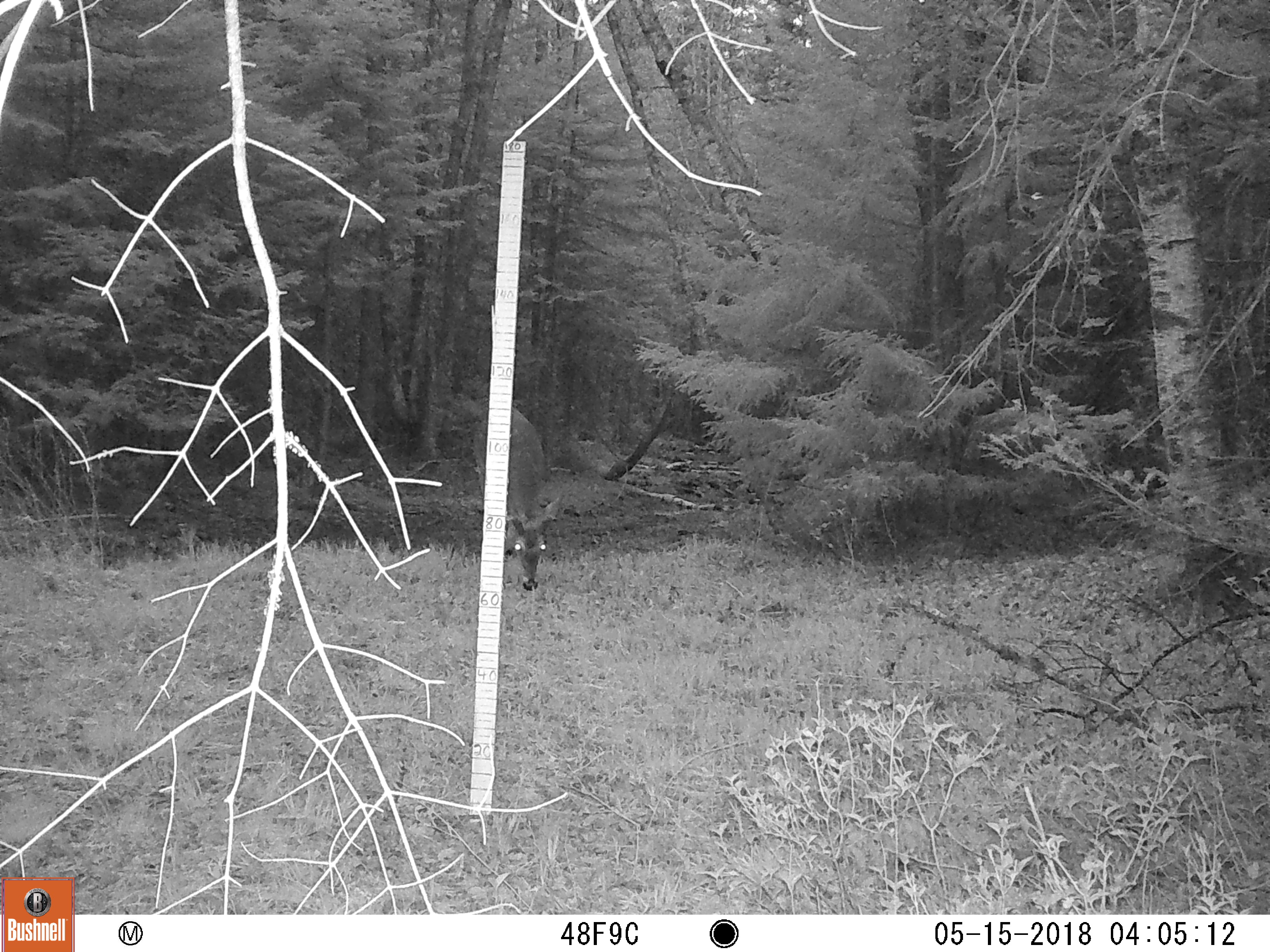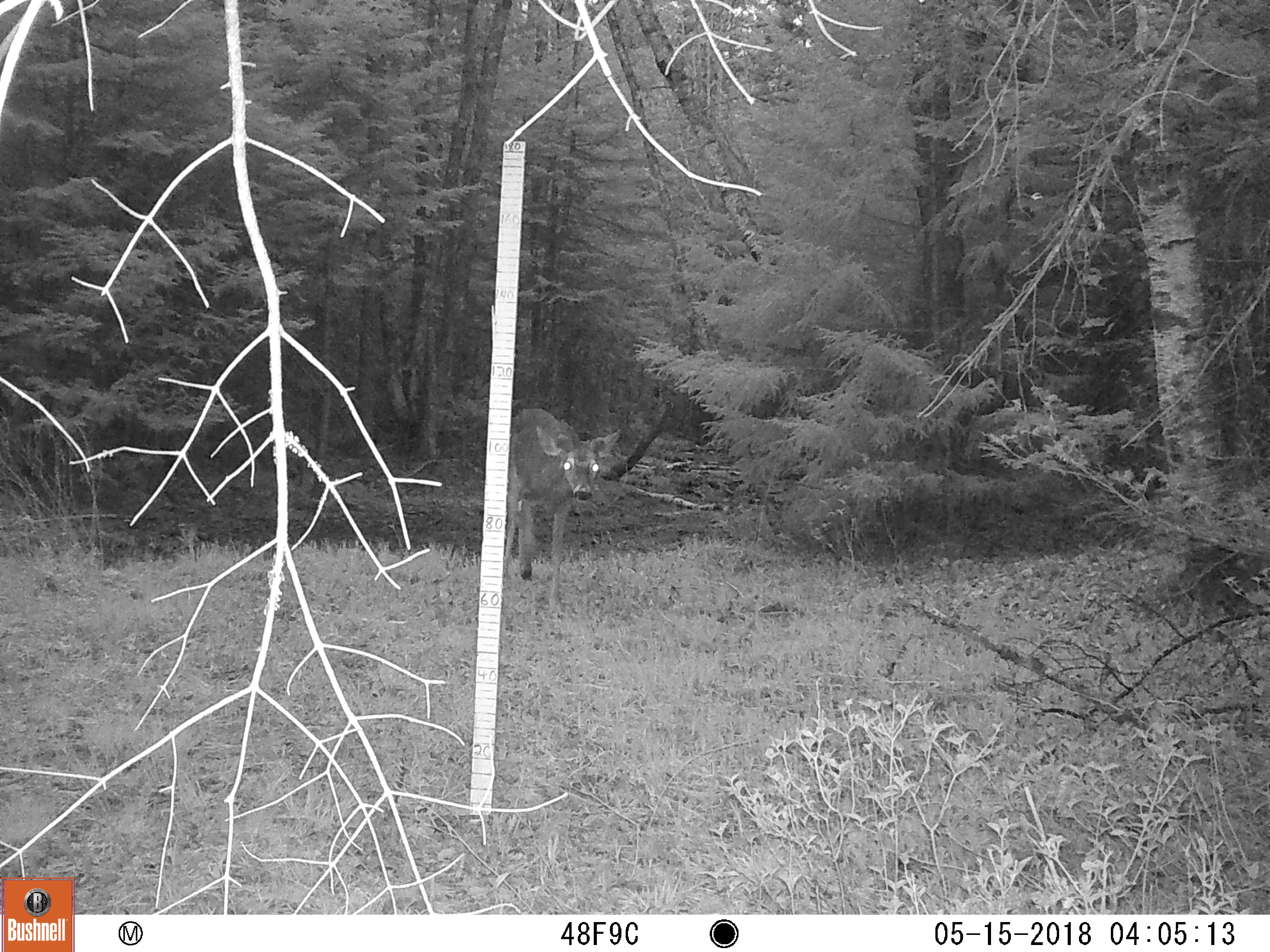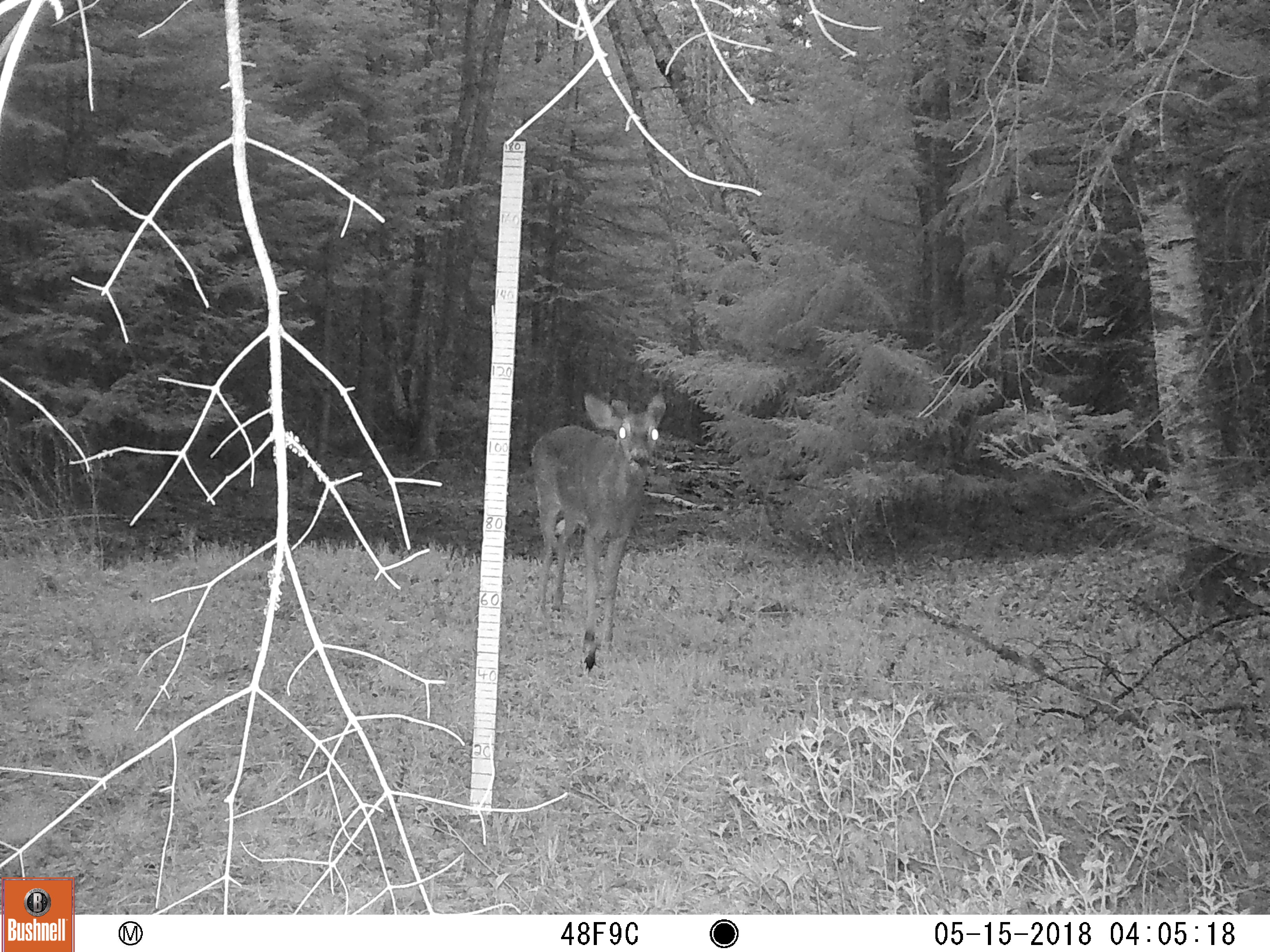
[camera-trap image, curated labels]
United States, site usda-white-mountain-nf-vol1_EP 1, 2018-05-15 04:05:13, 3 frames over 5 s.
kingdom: Animalia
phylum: Chordata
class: Mammalia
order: Artiodactyla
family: Cervidae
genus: Odocoileus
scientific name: Odocoileus virginianus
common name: white-tailed deer